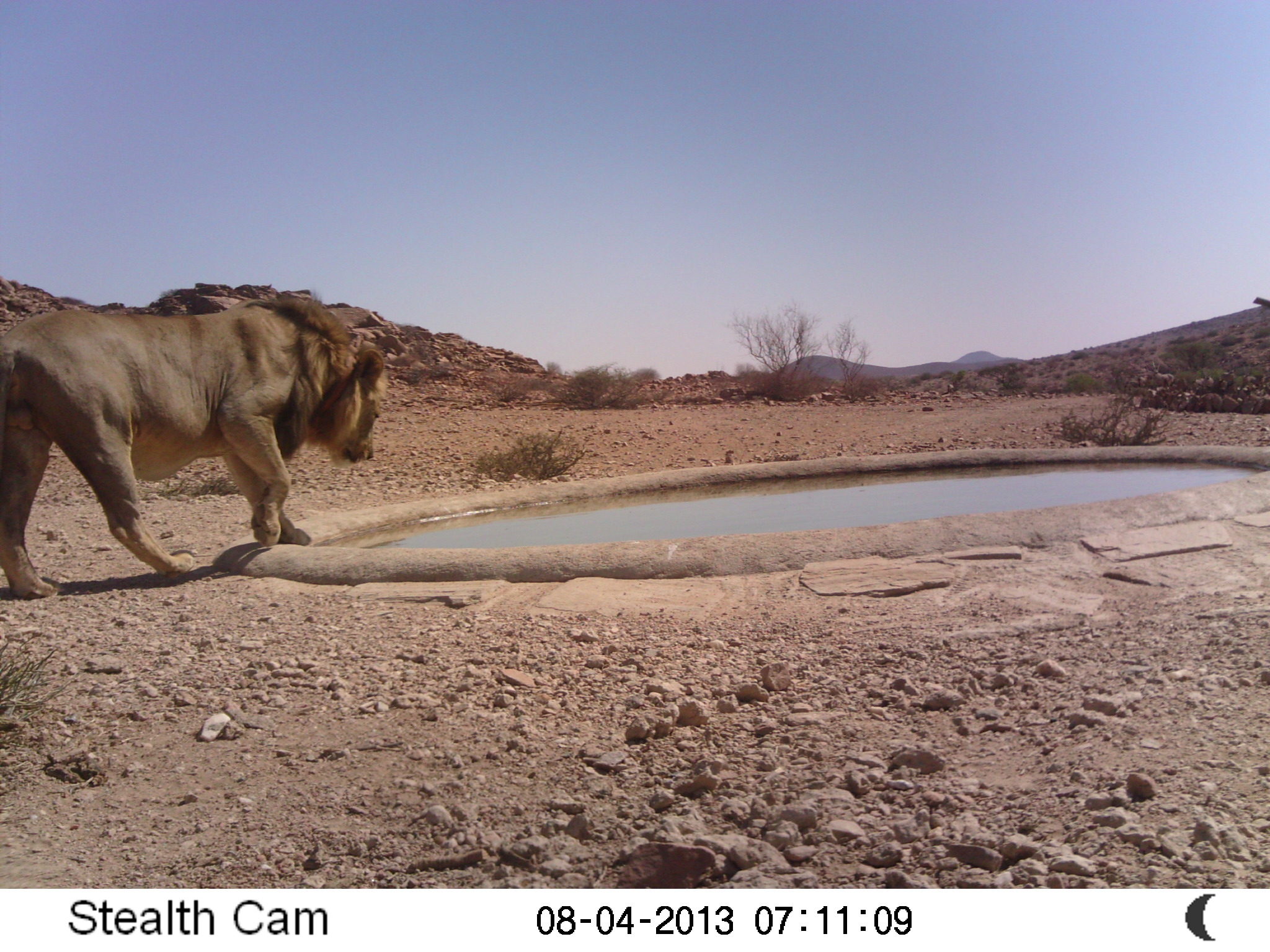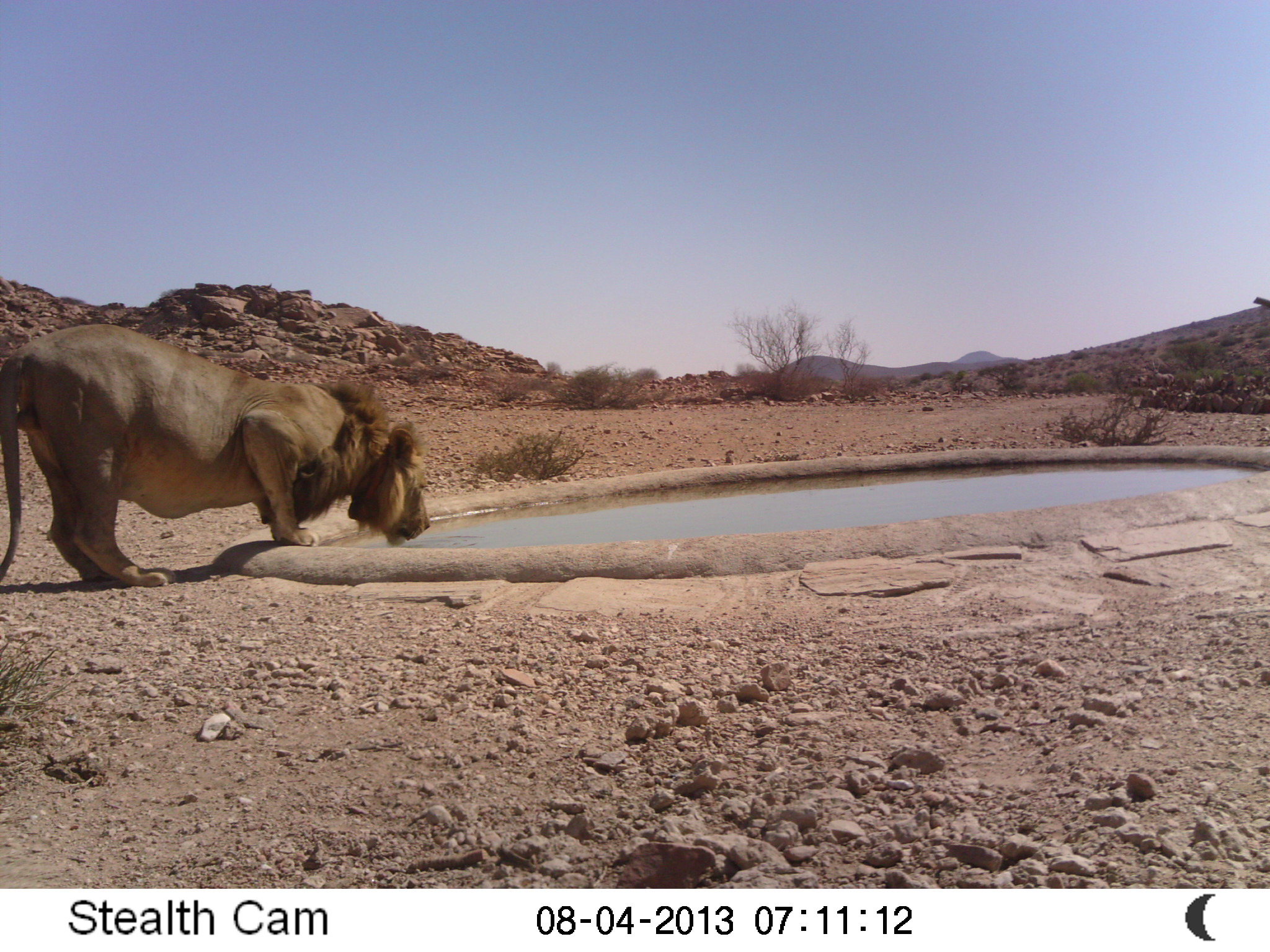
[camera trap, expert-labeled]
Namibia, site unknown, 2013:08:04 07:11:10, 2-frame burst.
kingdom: Animalia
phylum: Chordata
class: Mammalia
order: Carnivora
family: Felidae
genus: Panthera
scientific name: Panthera leo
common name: lion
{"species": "Panthera leo (lion)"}